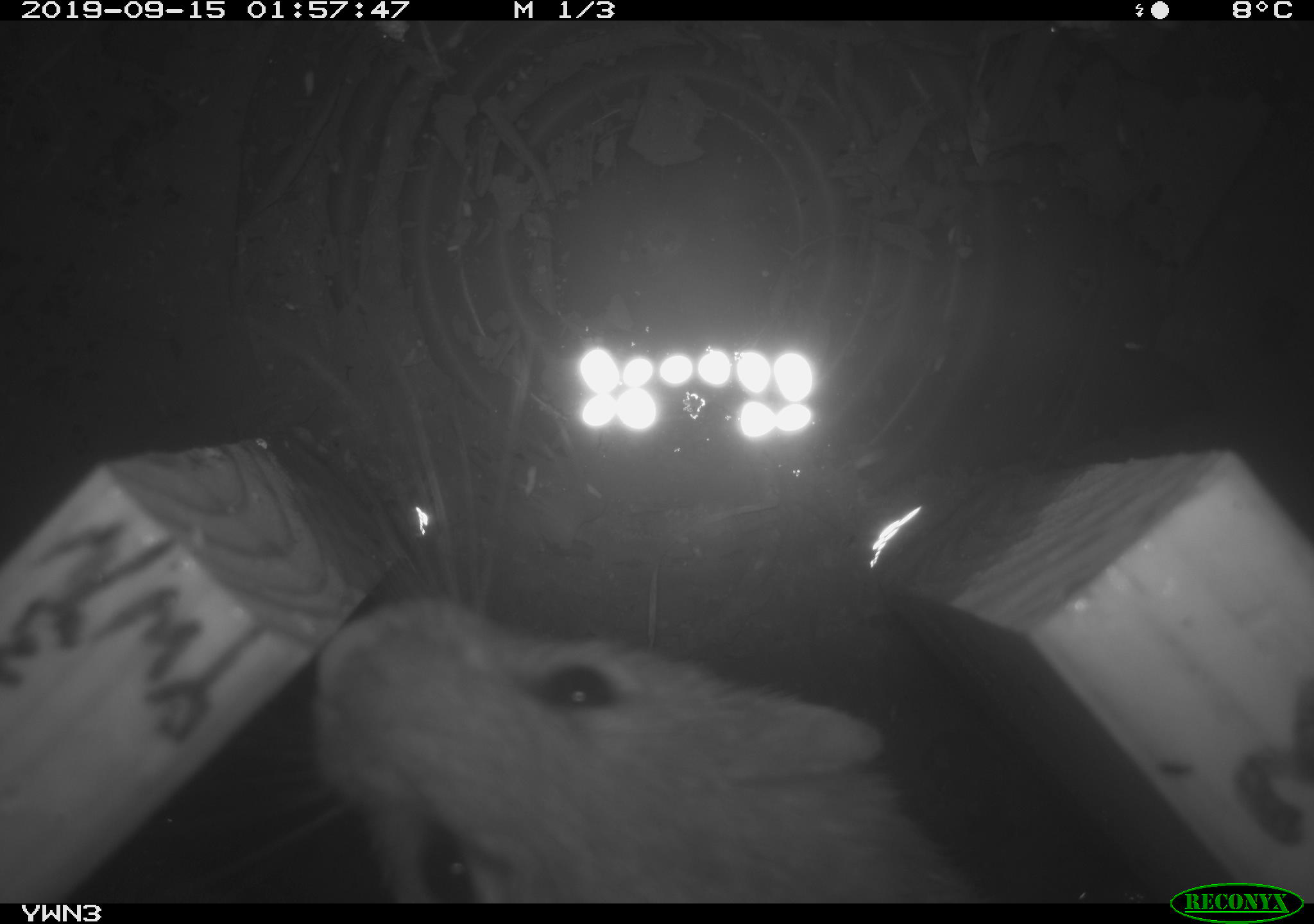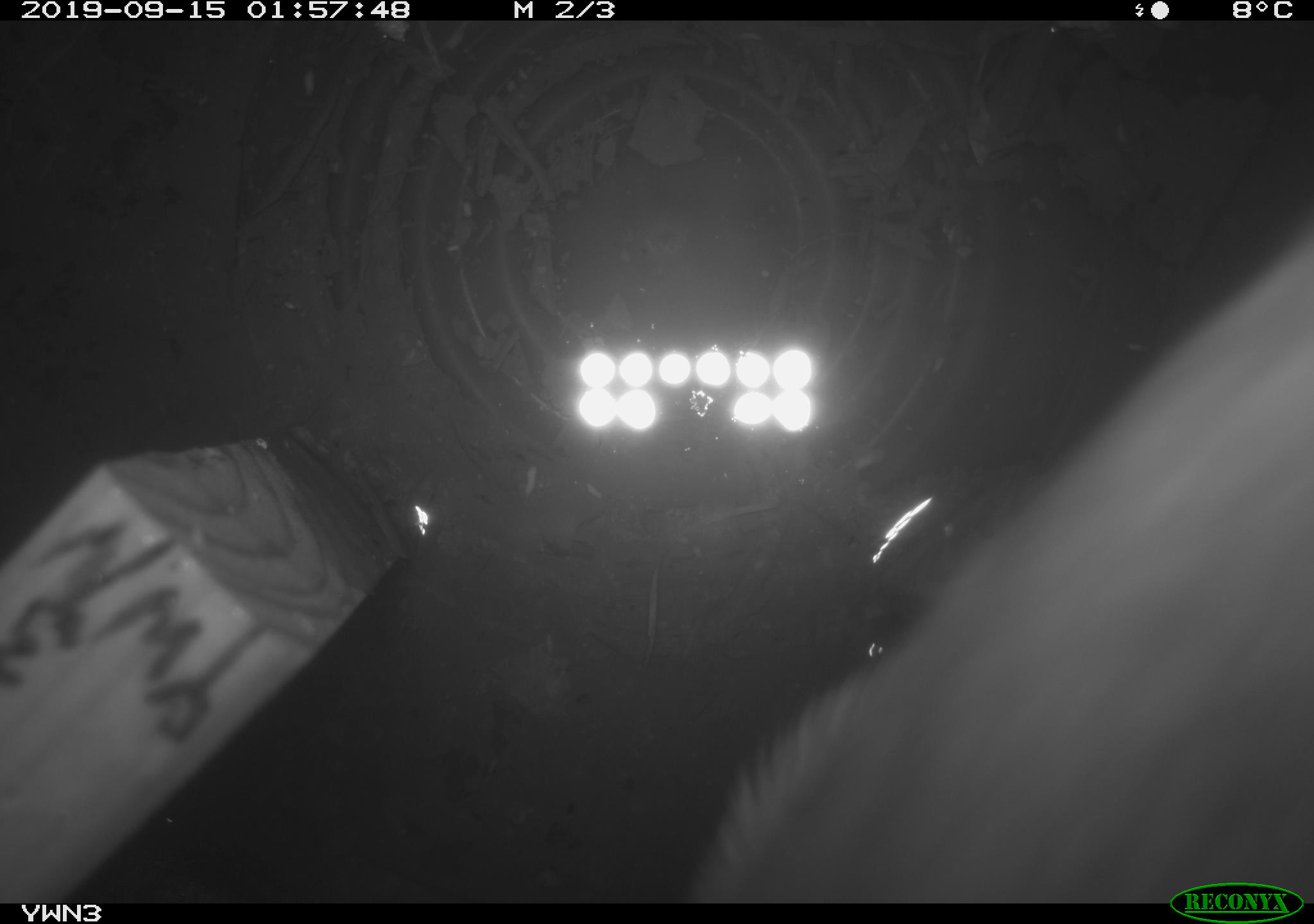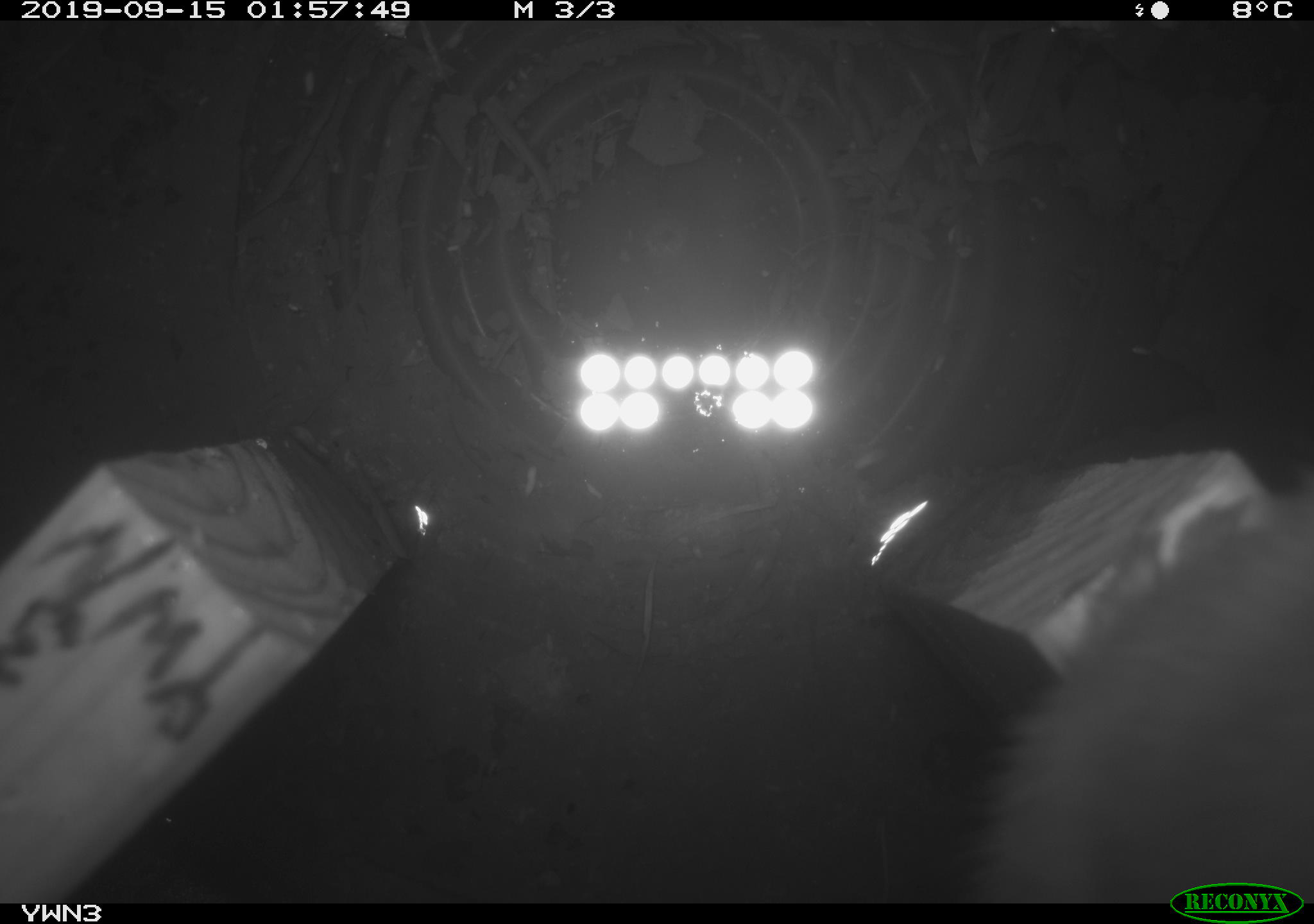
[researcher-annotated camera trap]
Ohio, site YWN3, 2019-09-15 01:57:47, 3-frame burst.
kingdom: Animalia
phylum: Chordata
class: Mammalia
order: Carnivora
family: Mustelidae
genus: Neogale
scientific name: Neogale frenata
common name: long-tailed weasel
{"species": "long-tailed weasel (Neogale frenata)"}